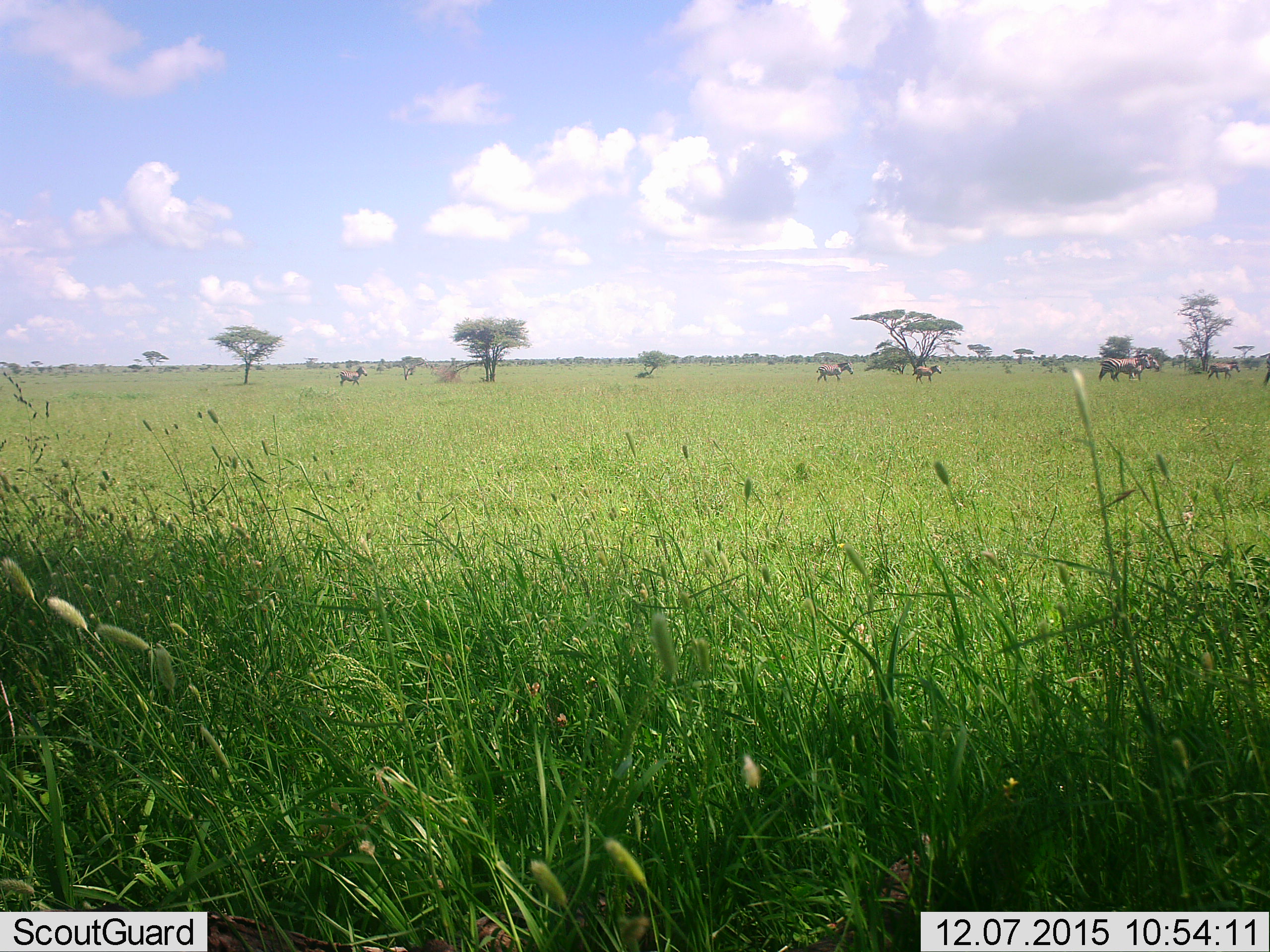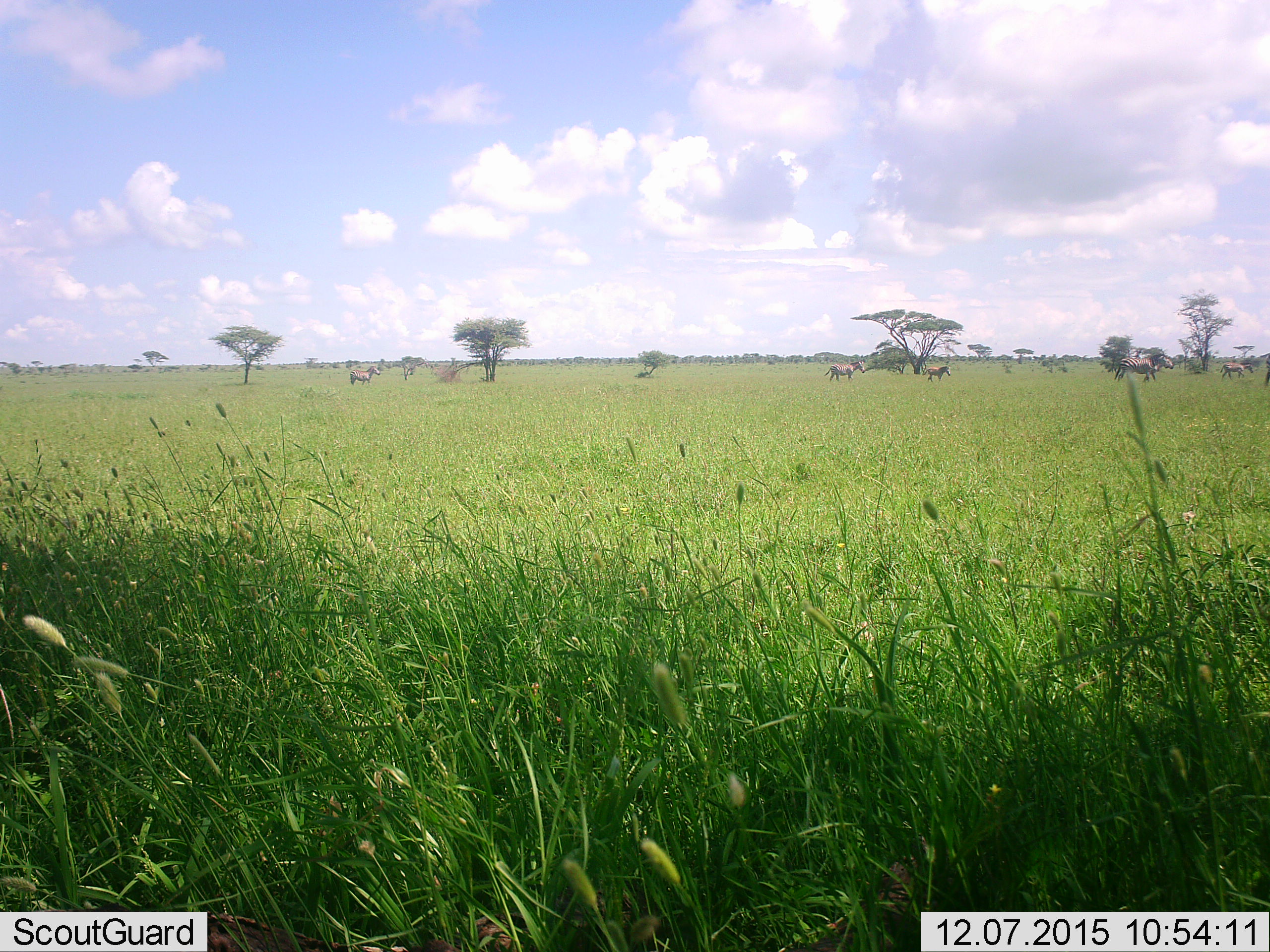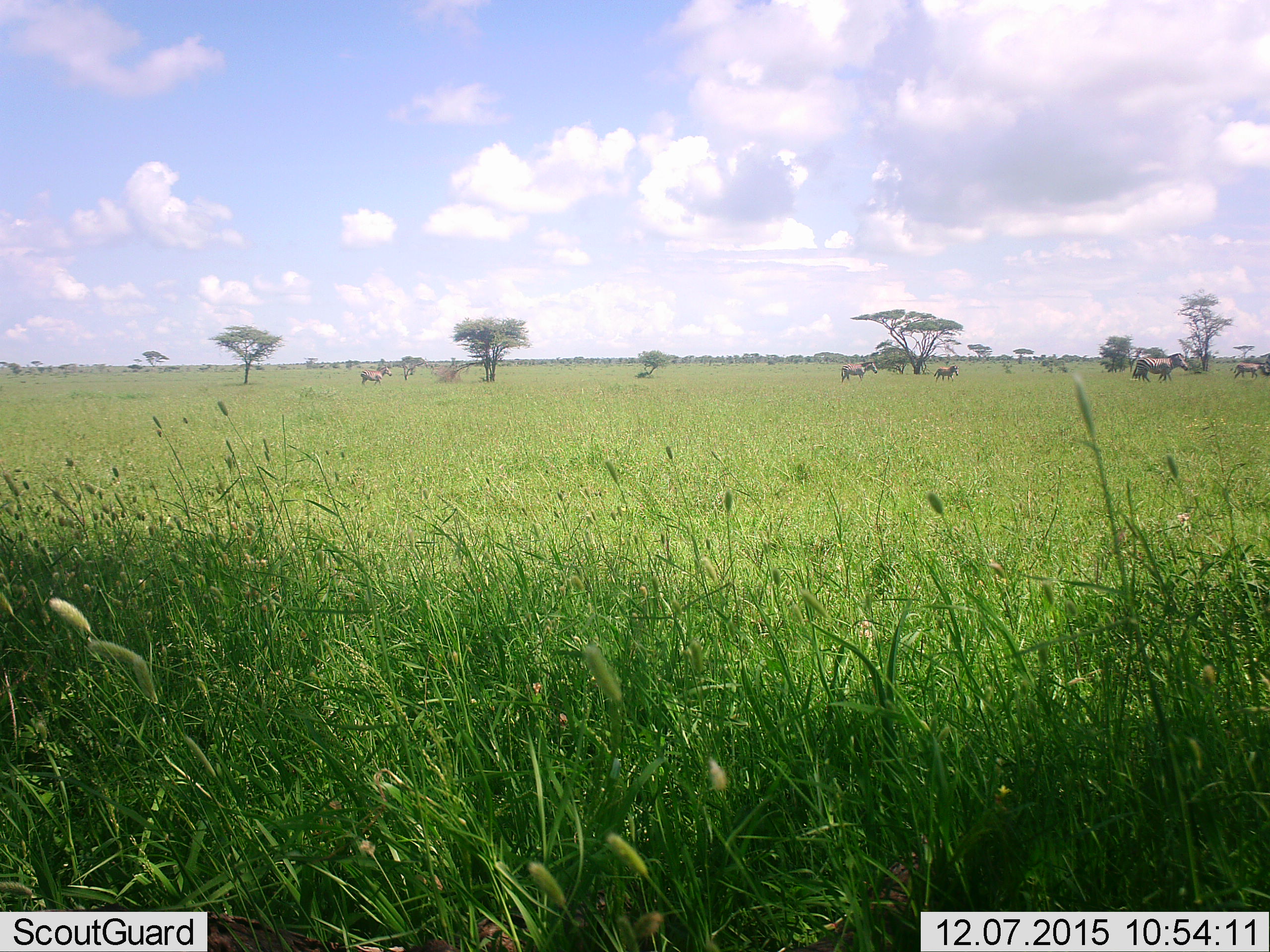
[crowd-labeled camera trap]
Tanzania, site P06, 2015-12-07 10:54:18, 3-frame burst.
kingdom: Animalia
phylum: Chordata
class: Mammalia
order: Perissodactyla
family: Equidae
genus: Equus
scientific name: Equus quagga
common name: plains zebra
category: zebra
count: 7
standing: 12%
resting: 0%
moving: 88%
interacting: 12%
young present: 75%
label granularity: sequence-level